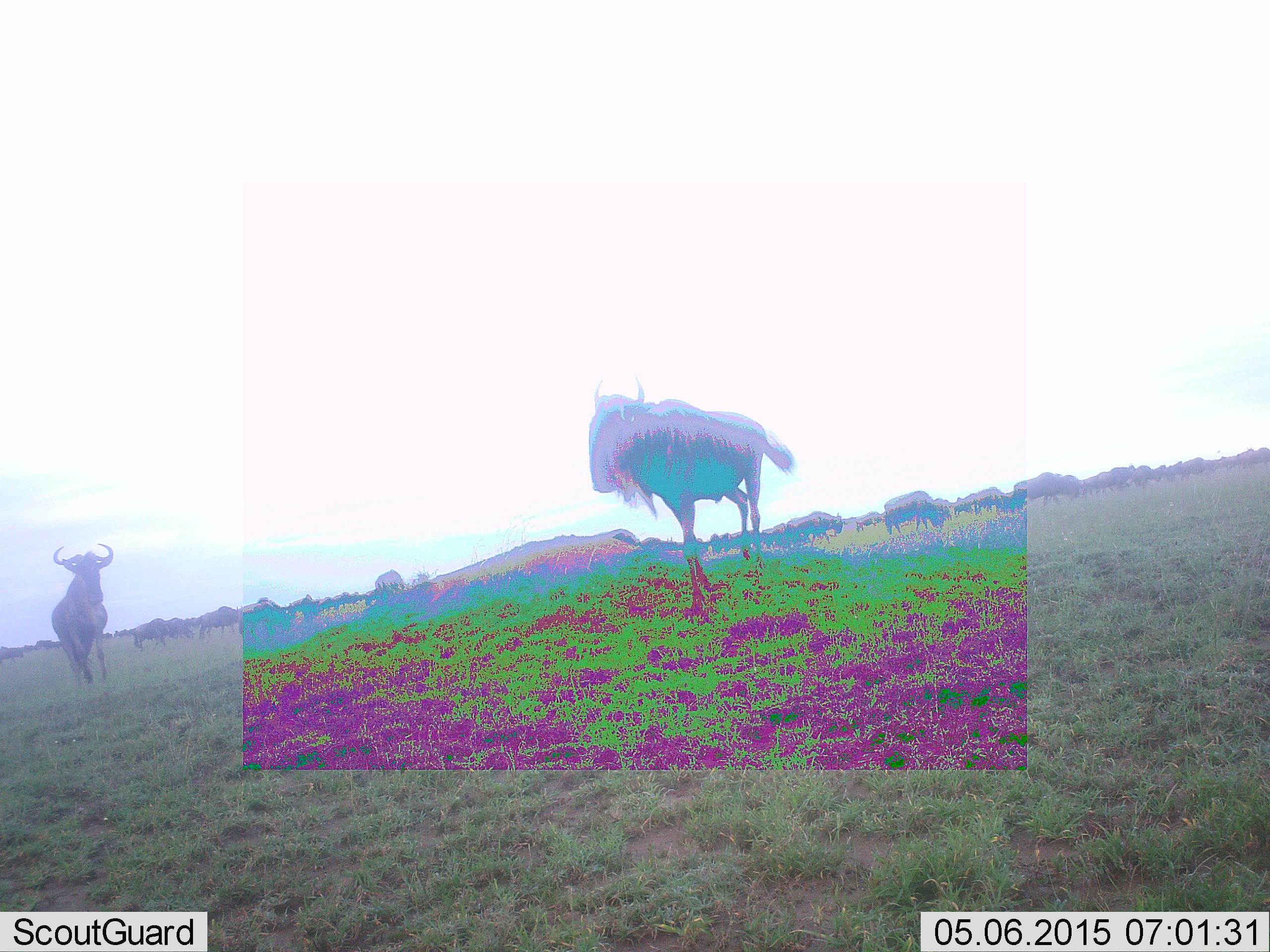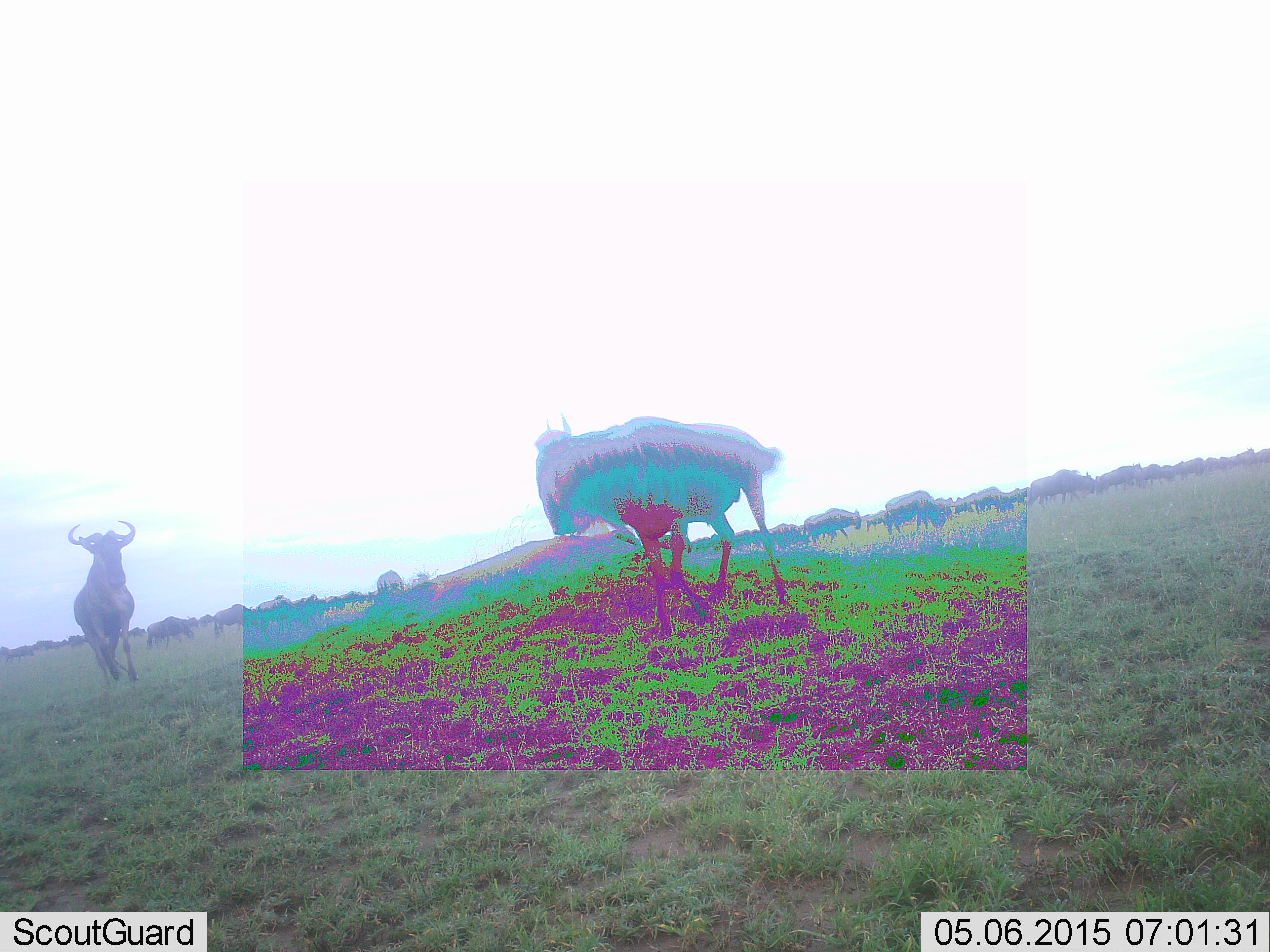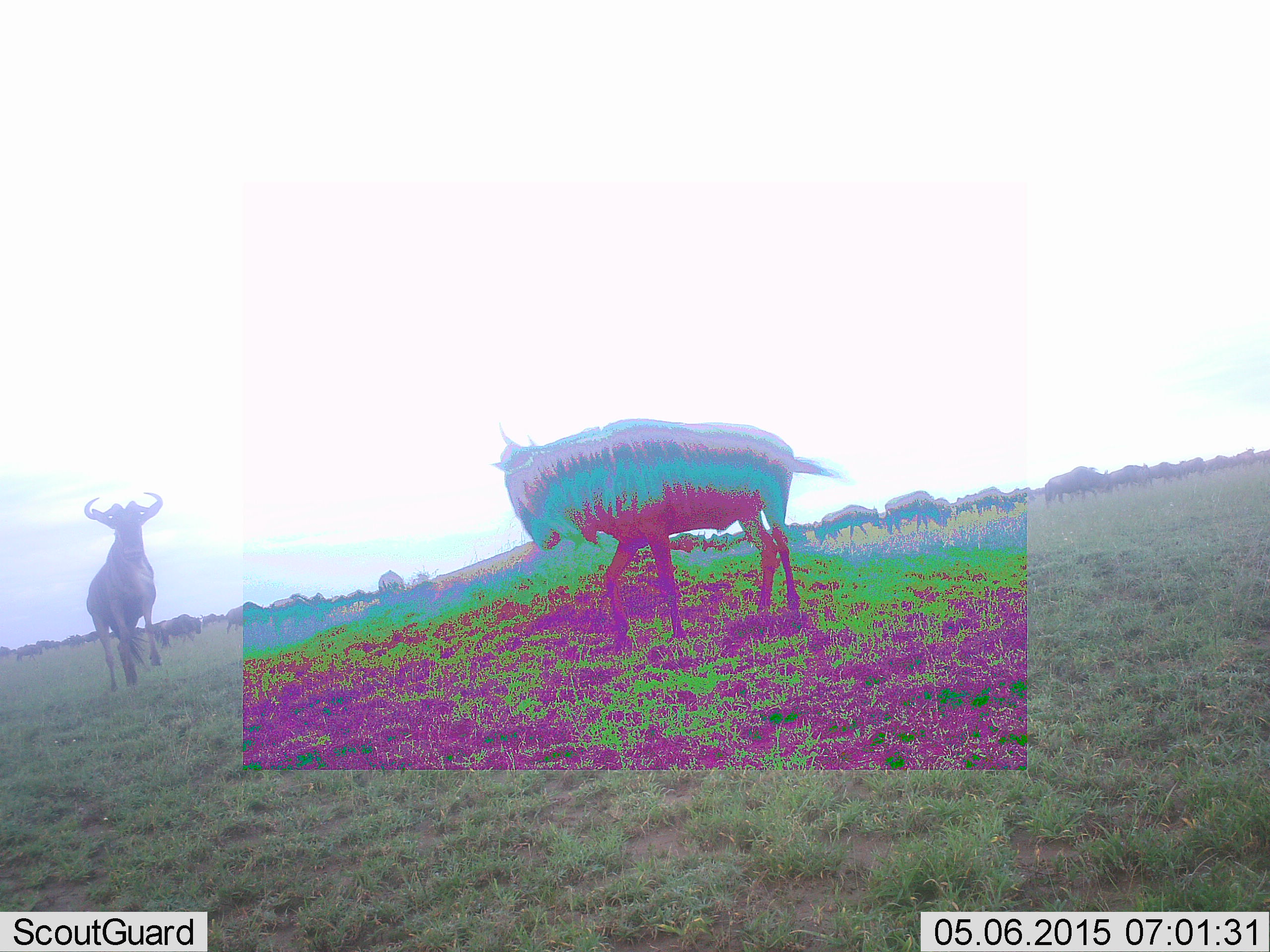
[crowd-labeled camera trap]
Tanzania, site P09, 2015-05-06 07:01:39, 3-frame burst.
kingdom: Animalia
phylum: Chordata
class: Mammalia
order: Artiodactyla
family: Bovidae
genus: Connochaetes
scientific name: Connochaetes taurinus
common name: blue wildebeest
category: wildebeest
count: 11-50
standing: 60%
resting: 0%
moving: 80%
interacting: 0%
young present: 0%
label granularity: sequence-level